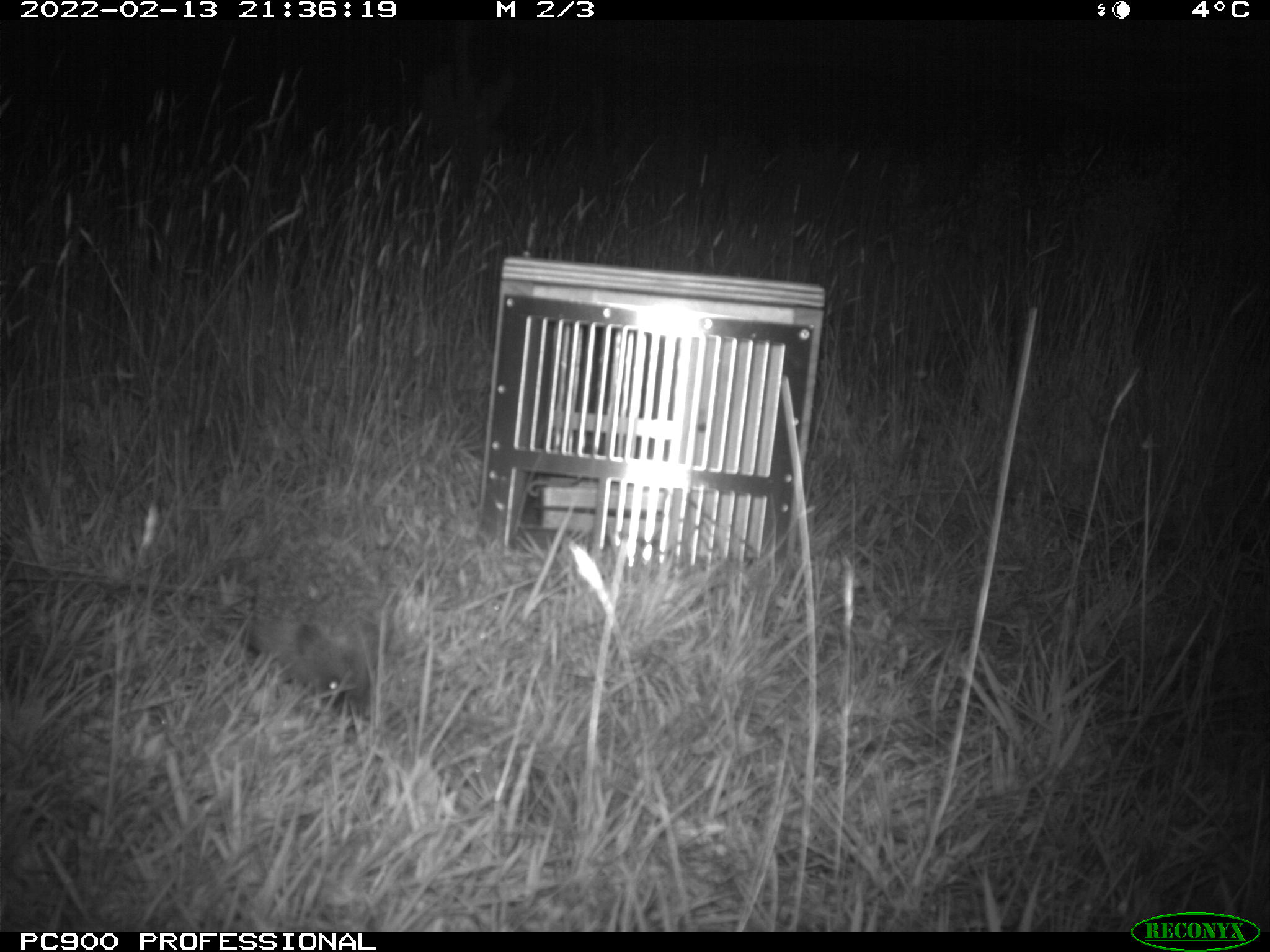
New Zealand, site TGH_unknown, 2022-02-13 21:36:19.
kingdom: Animalia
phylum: Chordata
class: Mammalia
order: Eulipotyphla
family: Erinaceidae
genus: Erinaceus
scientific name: Erinaceus europaeus europaeus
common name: european hedgehog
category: hedgehog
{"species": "hedgehog (european hedgehog) (Erinaceus europaeus europaeus)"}